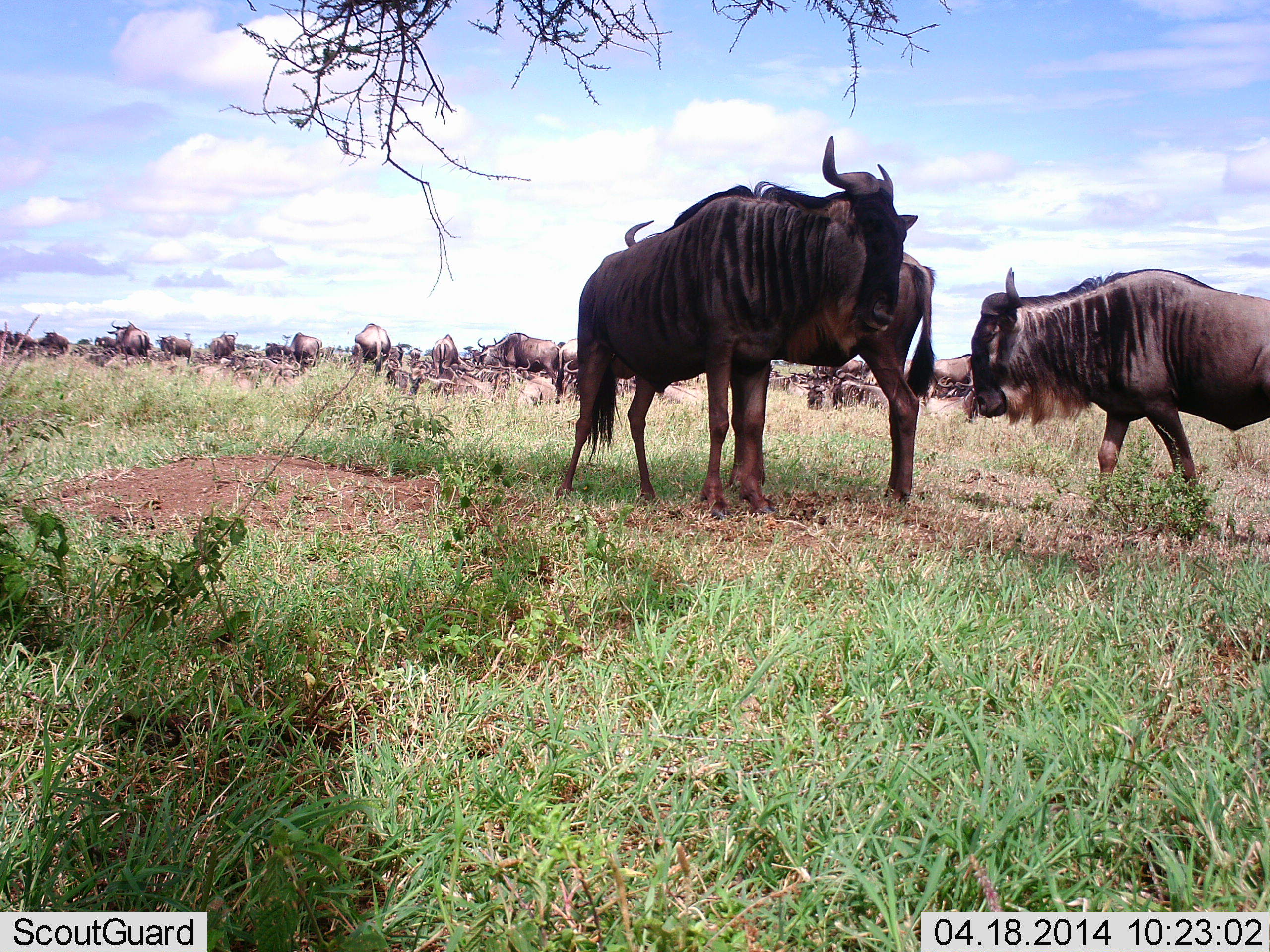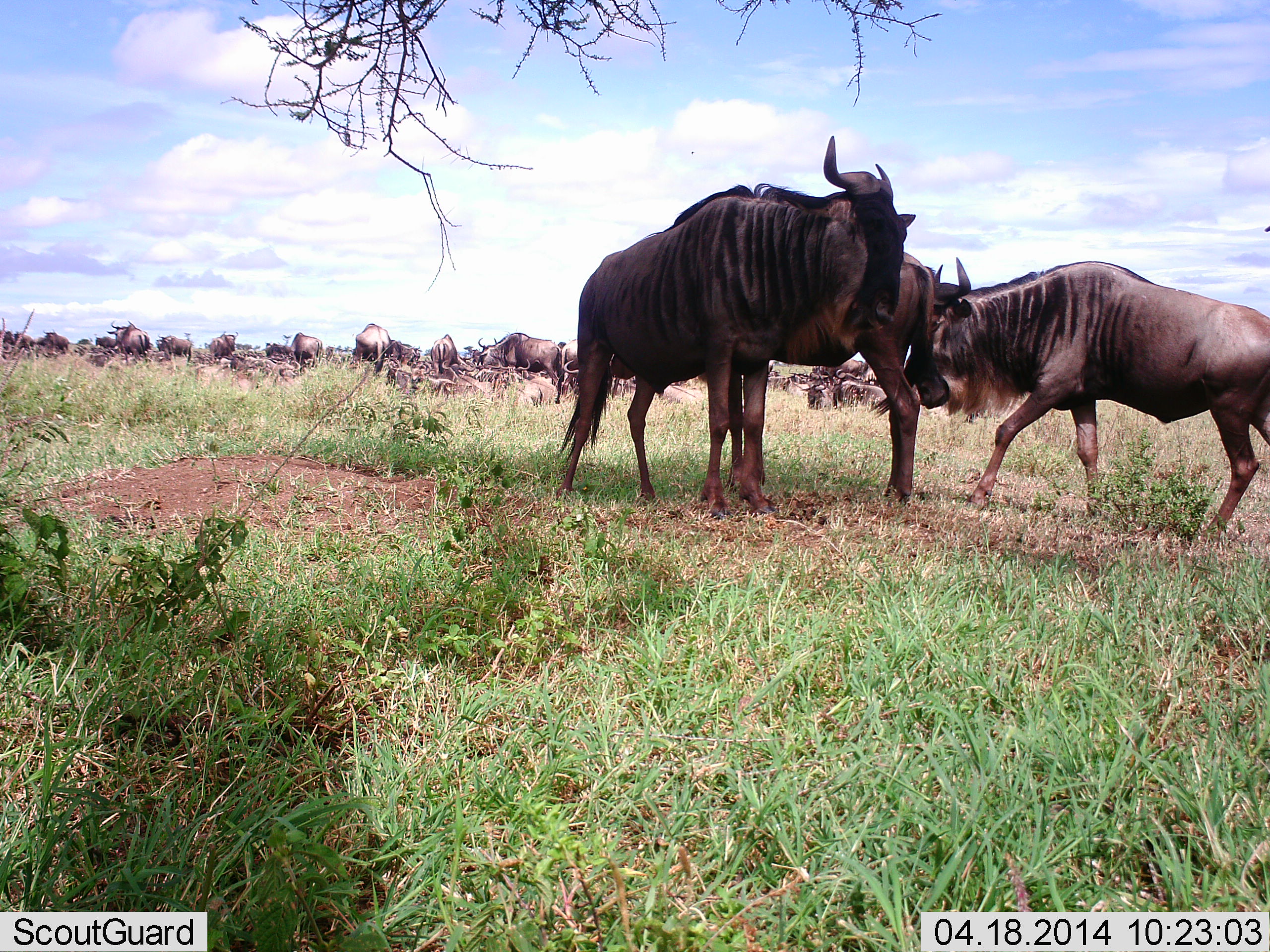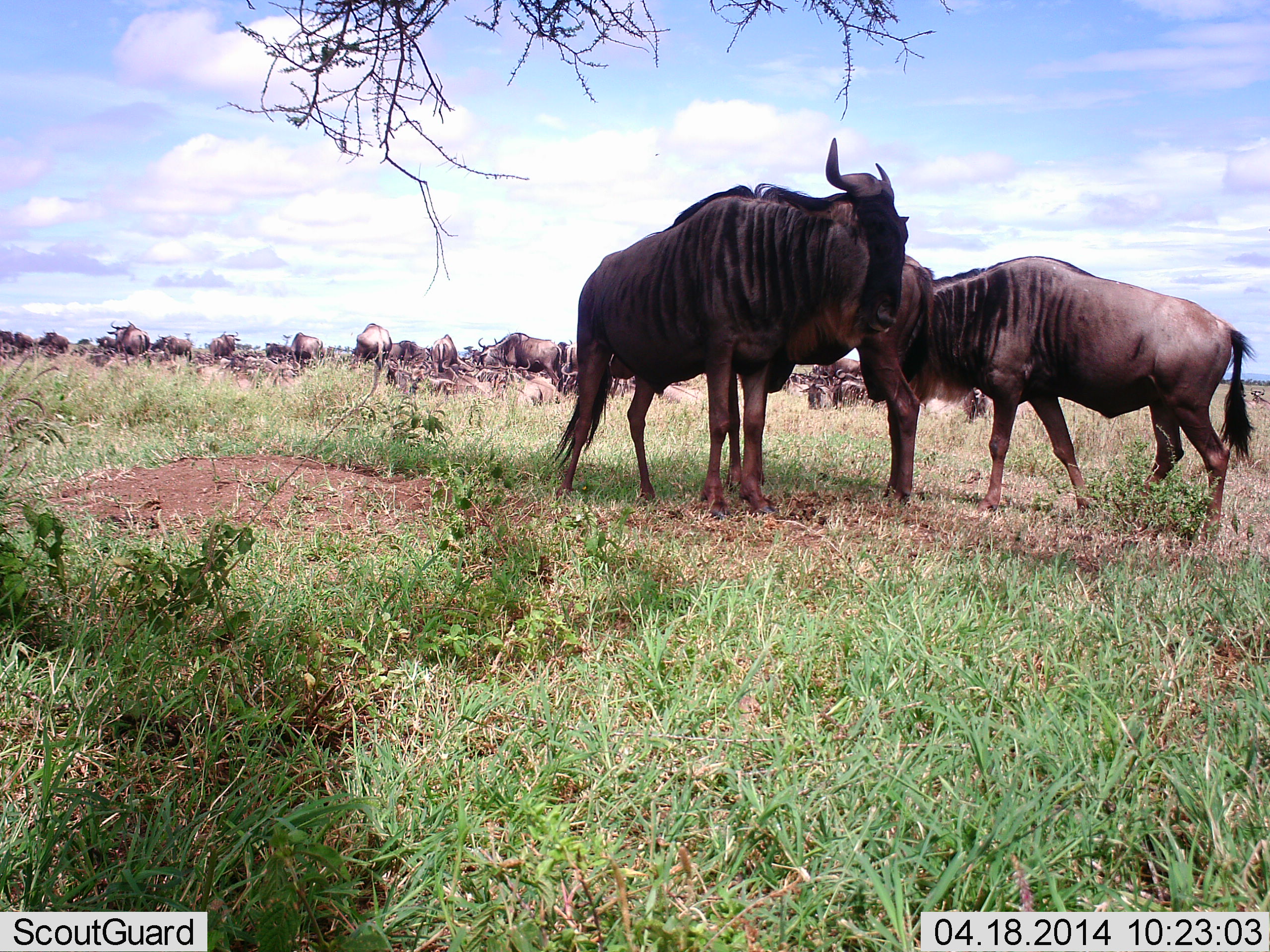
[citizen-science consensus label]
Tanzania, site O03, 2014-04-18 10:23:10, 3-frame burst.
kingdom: Animalia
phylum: Chordata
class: Mammalia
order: Artiodactyla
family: Bovidae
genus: Connochaetes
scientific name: Connochaetes taurinus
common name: blue wildebeest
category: wildebeest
Wildebeest (blue wildebeest) (Connochaetes taurinus), count 11-50. Behavior (volunteer vote fractions): standing 80%, resting 10%, moving 30%, interacting 30%. Young present (vote fraction): 10%. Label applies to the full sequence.